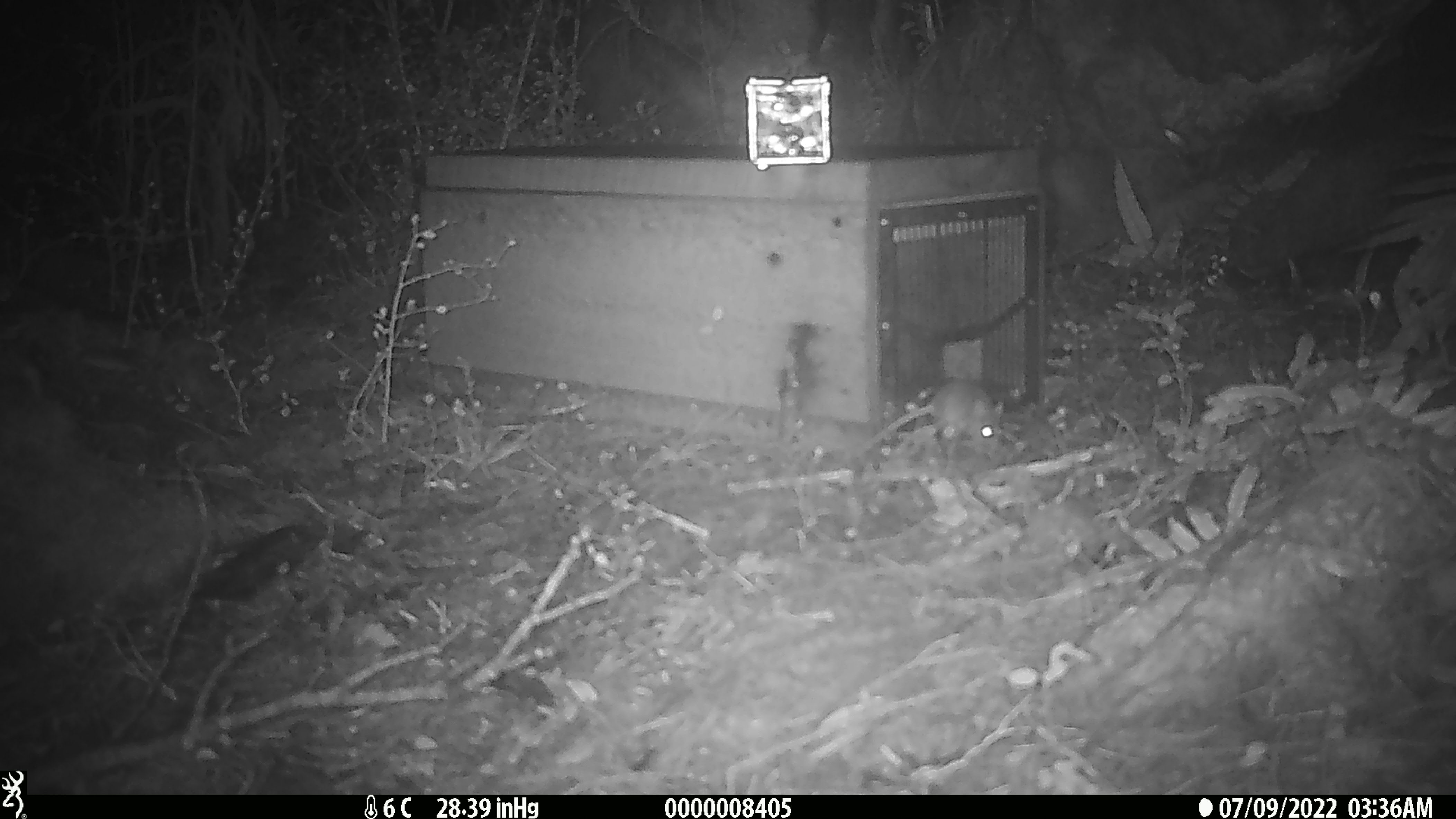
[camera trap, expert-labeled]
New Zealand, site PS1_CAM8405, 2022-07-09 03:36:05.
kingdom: Animalia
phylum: Chordata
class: Mammalia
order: Rodentia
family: Muridae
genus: Mus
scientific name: Mus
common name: mouse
Mouse (Mus).